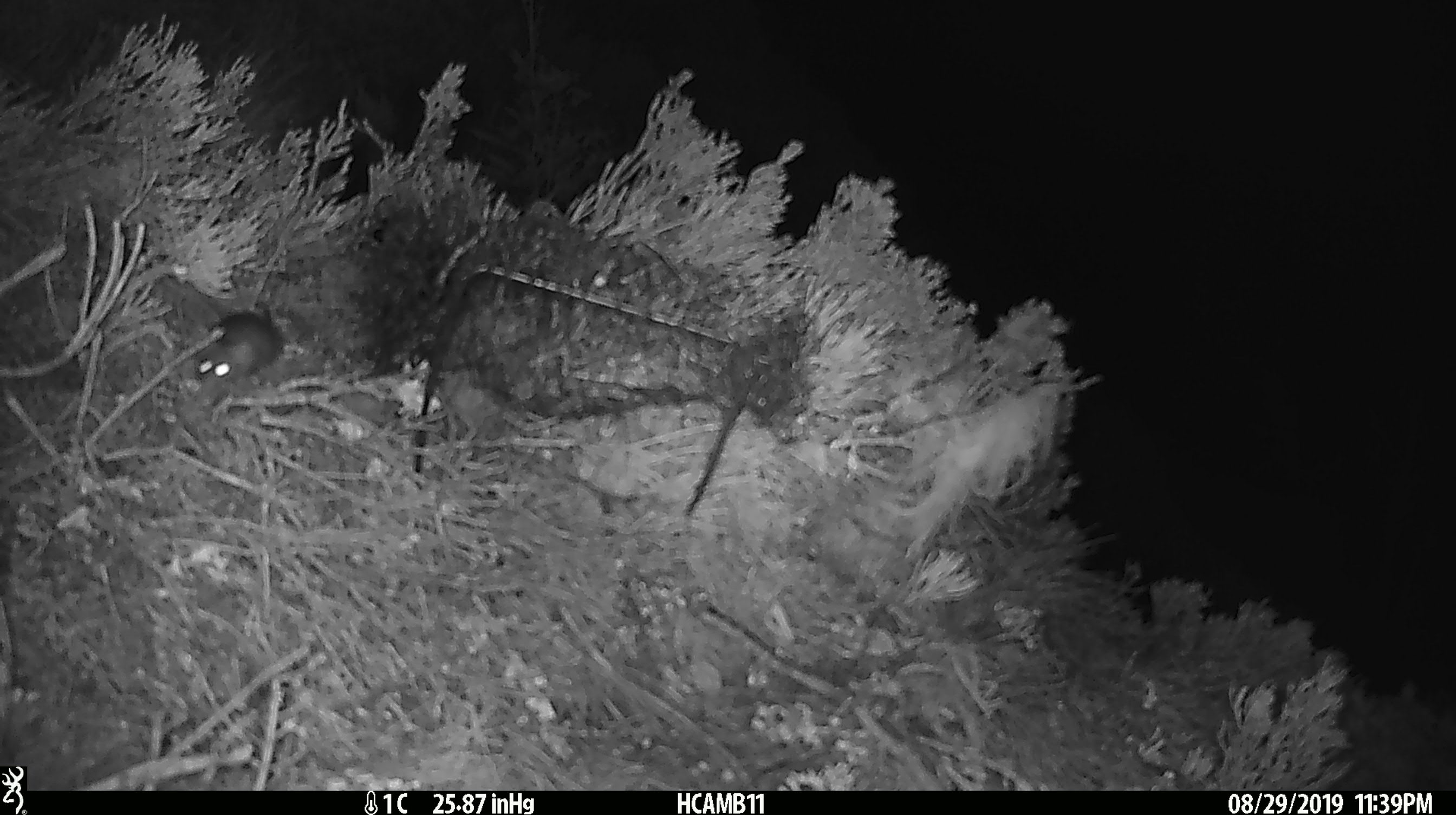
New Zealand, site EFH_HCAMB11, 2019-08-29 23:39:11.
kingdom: Animalia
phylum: Chordata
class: Mammalia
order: Rodentia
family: Muridae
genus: Mus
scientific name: Mus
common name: mouse